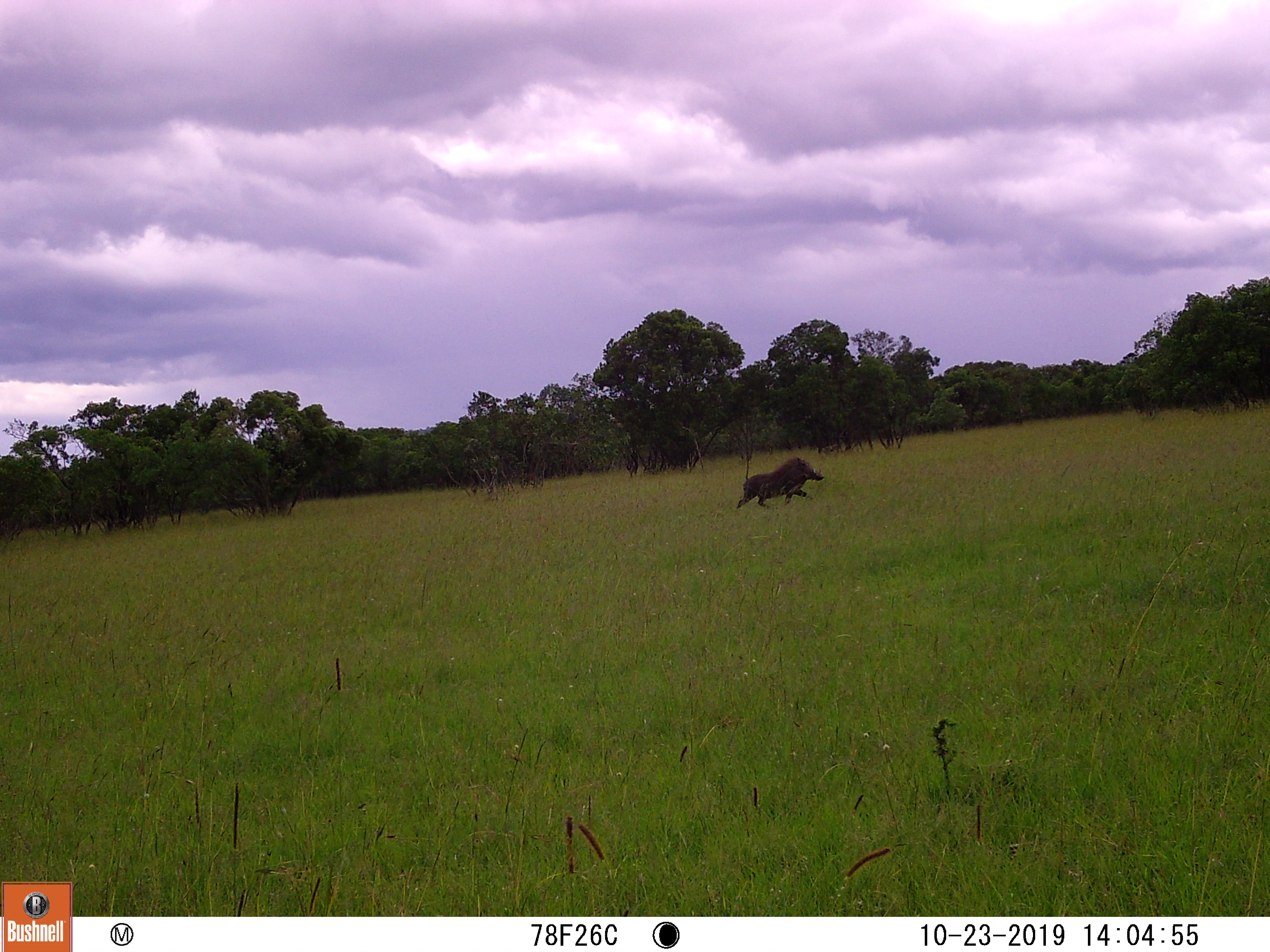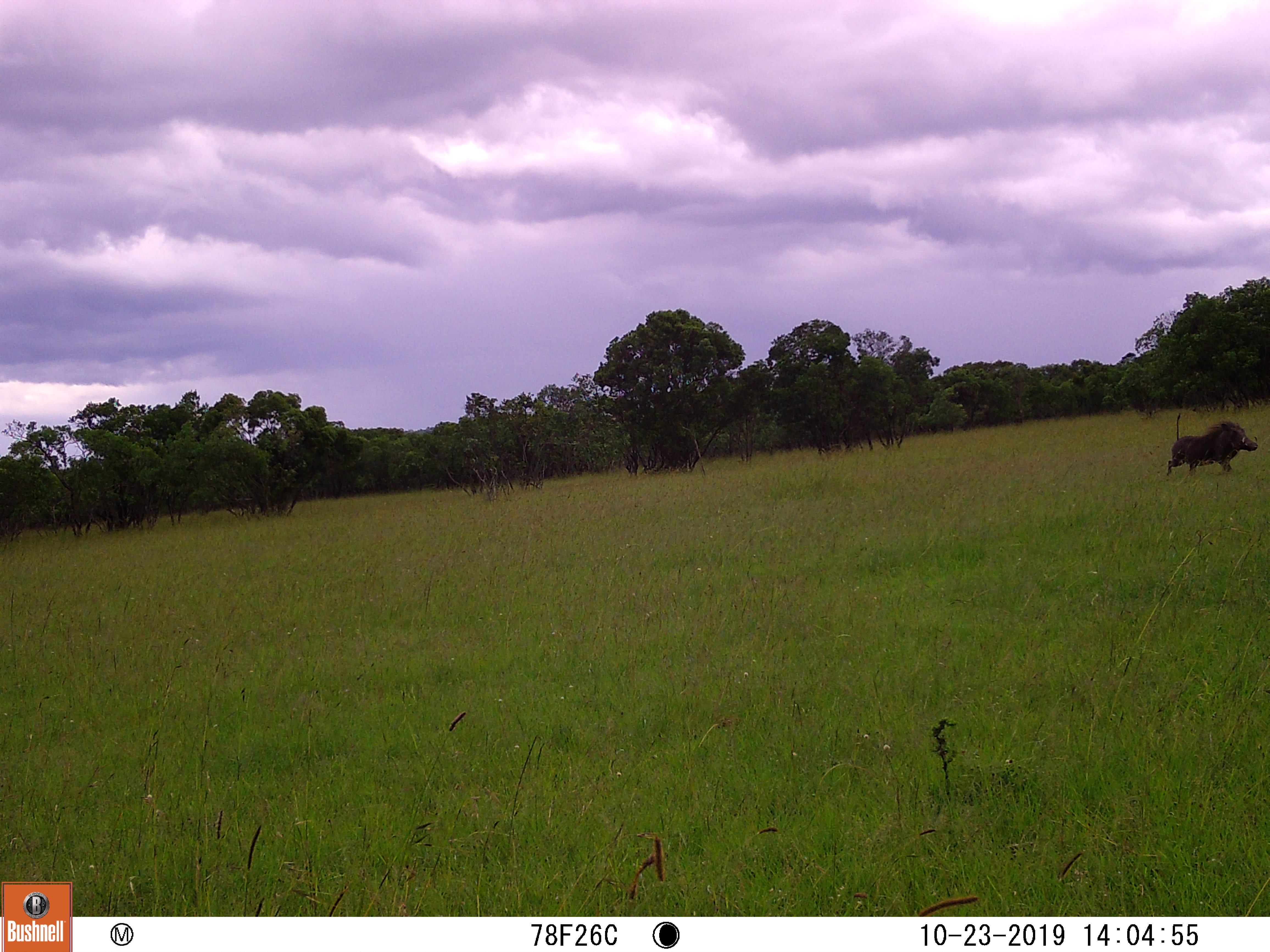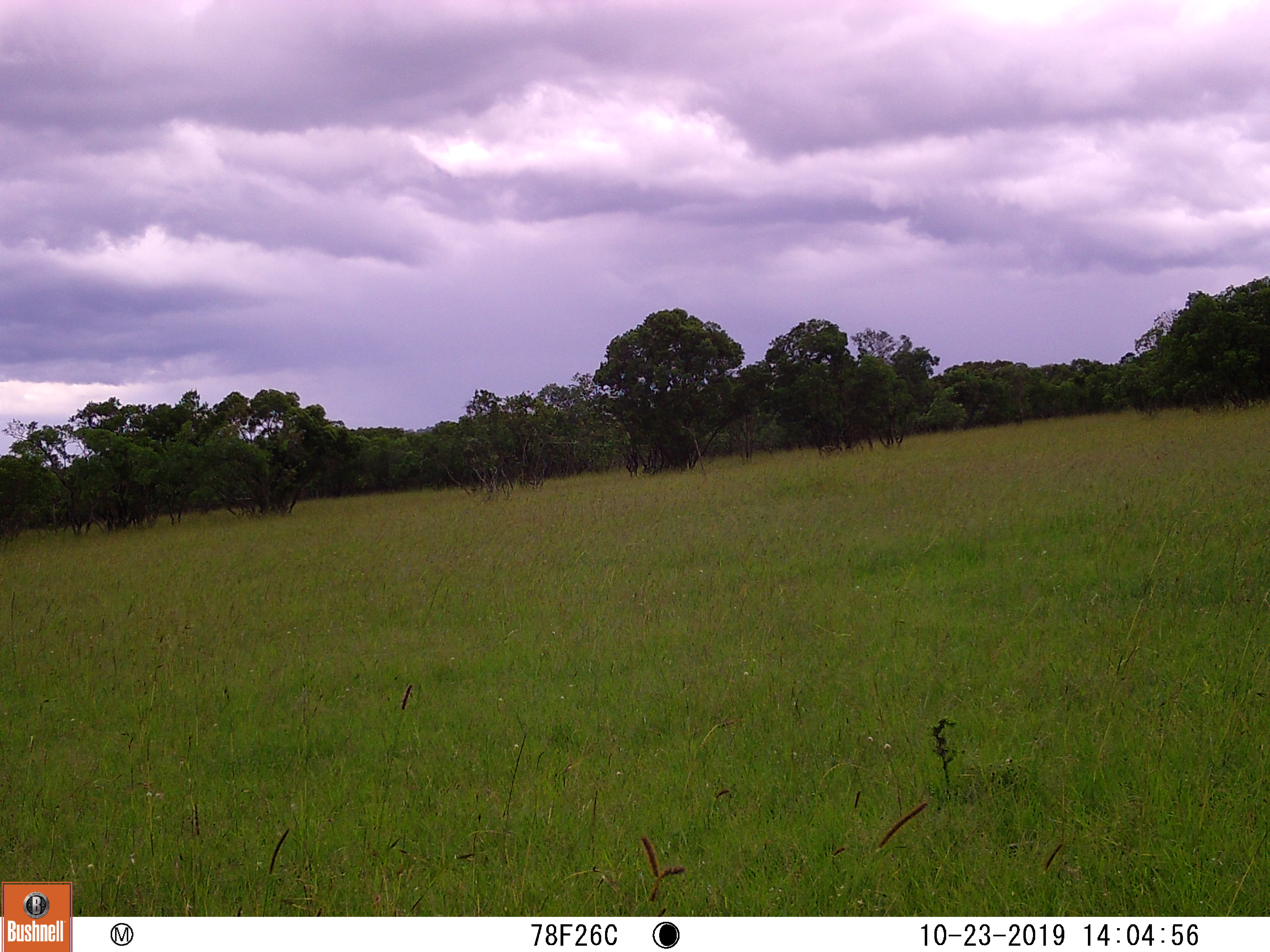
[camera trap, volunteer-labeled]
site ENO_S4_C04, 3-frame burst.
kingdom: Animalia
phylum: Chordata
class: Mammalia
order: Artiodactyla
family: Suidae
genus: Phacochoerus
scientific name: Phacochoerus africanus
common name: warthog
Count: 1.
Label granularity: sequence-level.